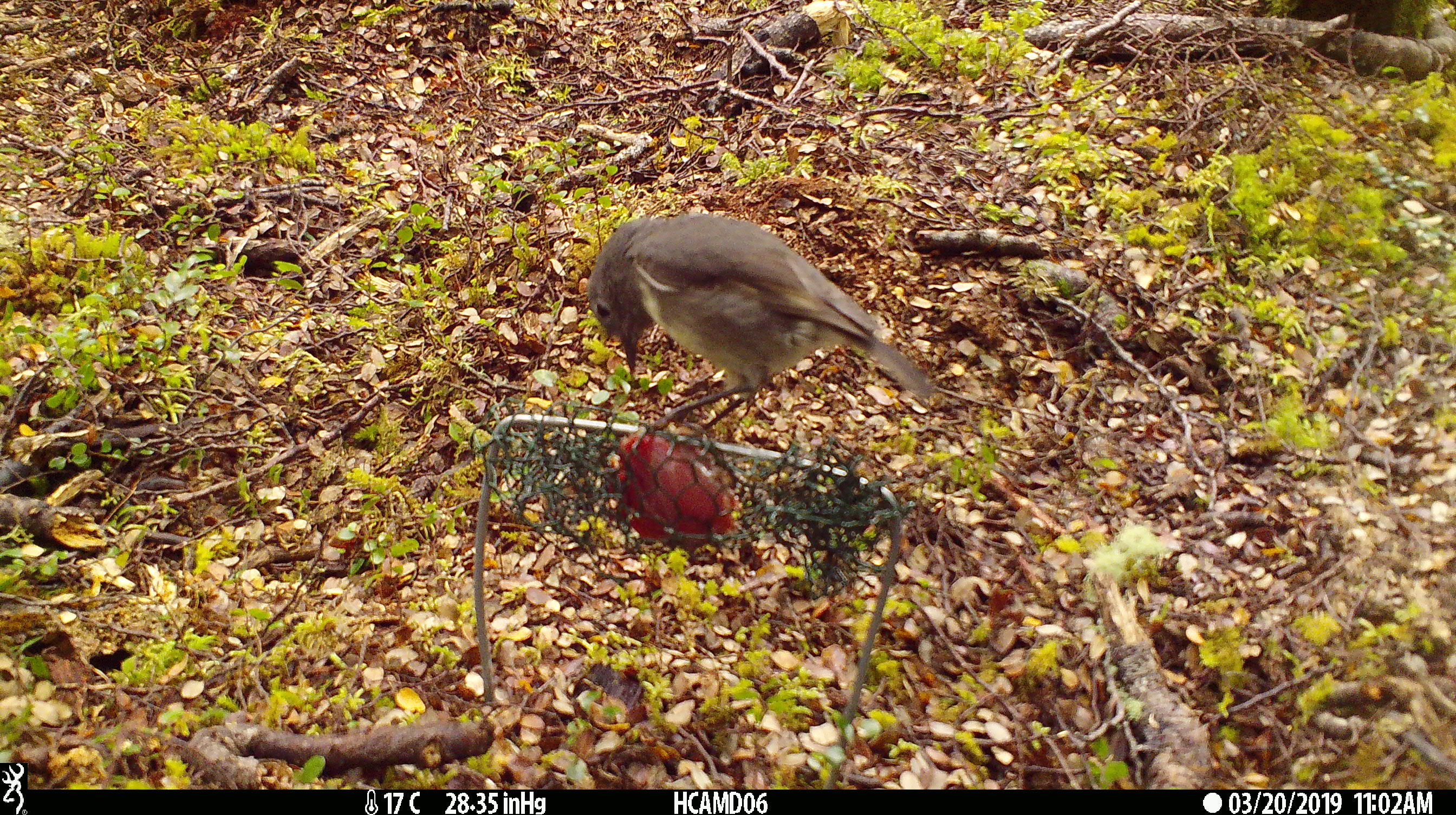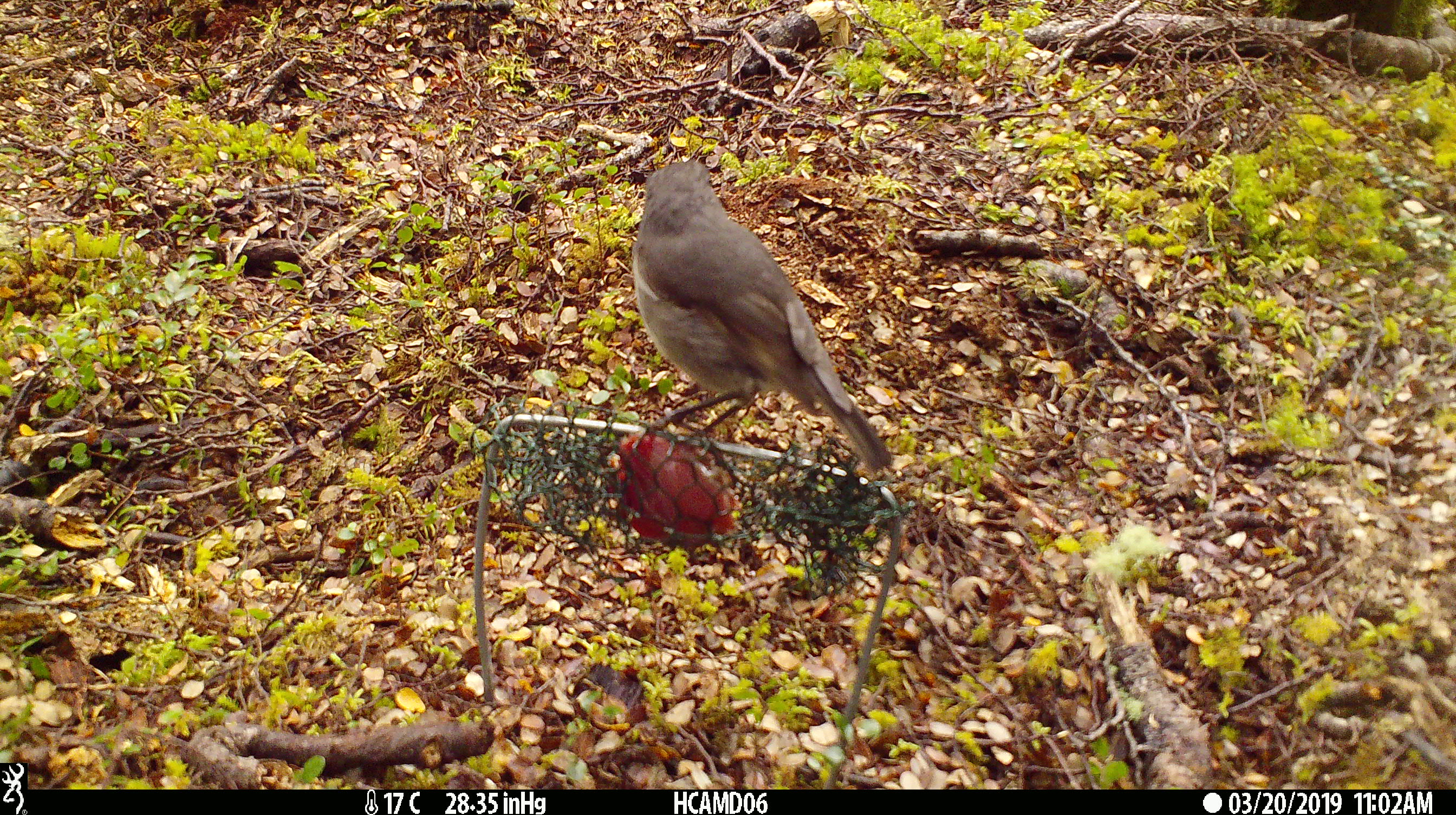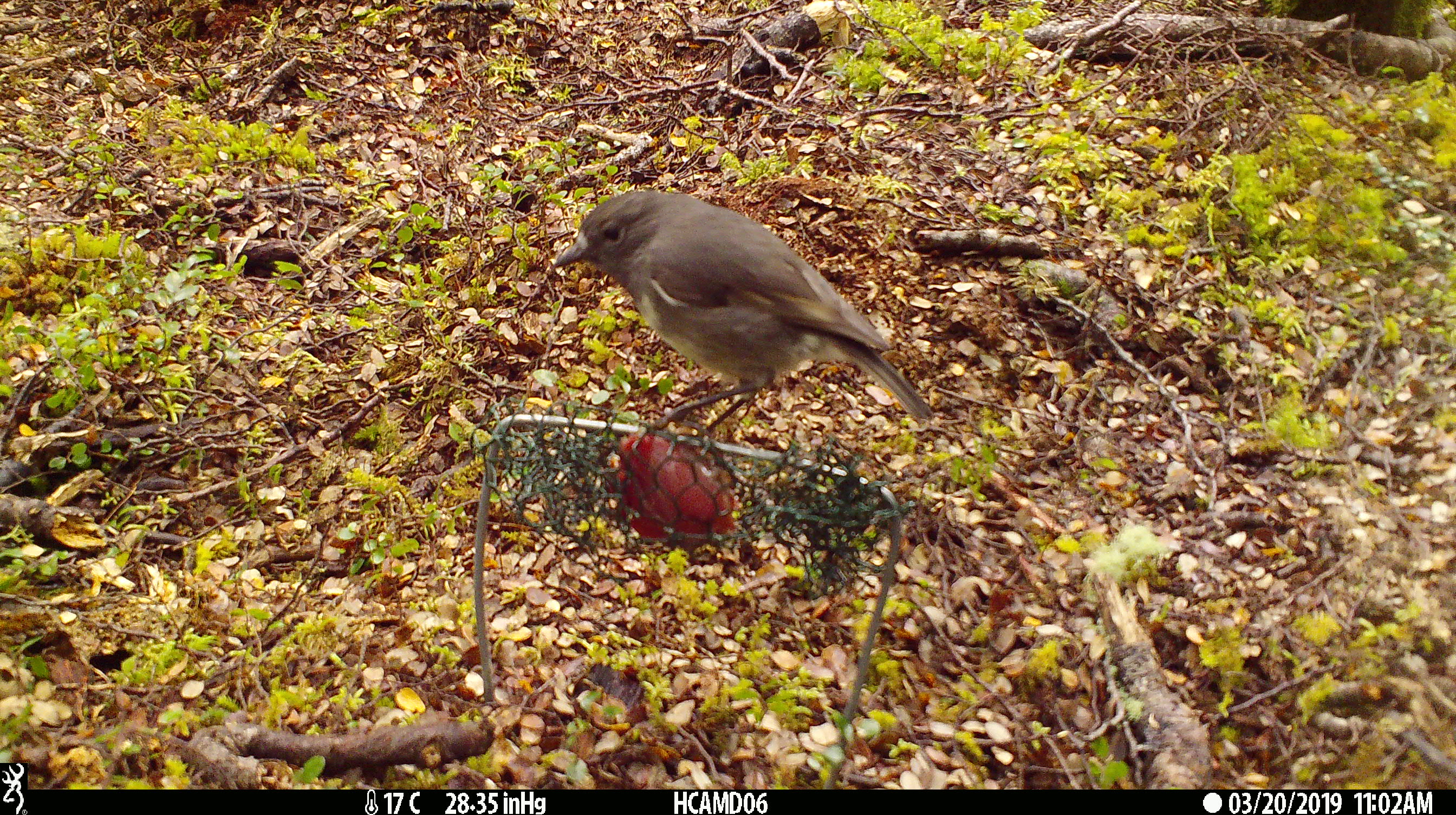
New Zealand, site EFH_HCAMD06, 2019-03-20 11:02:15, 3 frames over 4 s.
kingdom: Animalia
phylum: Chordata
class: Aves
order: Passeriformes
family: Petroicidae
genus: Petroica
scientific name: Petroica australis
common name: new zealand robin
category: robin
Robin (new zealand robin) (Petroica australis).